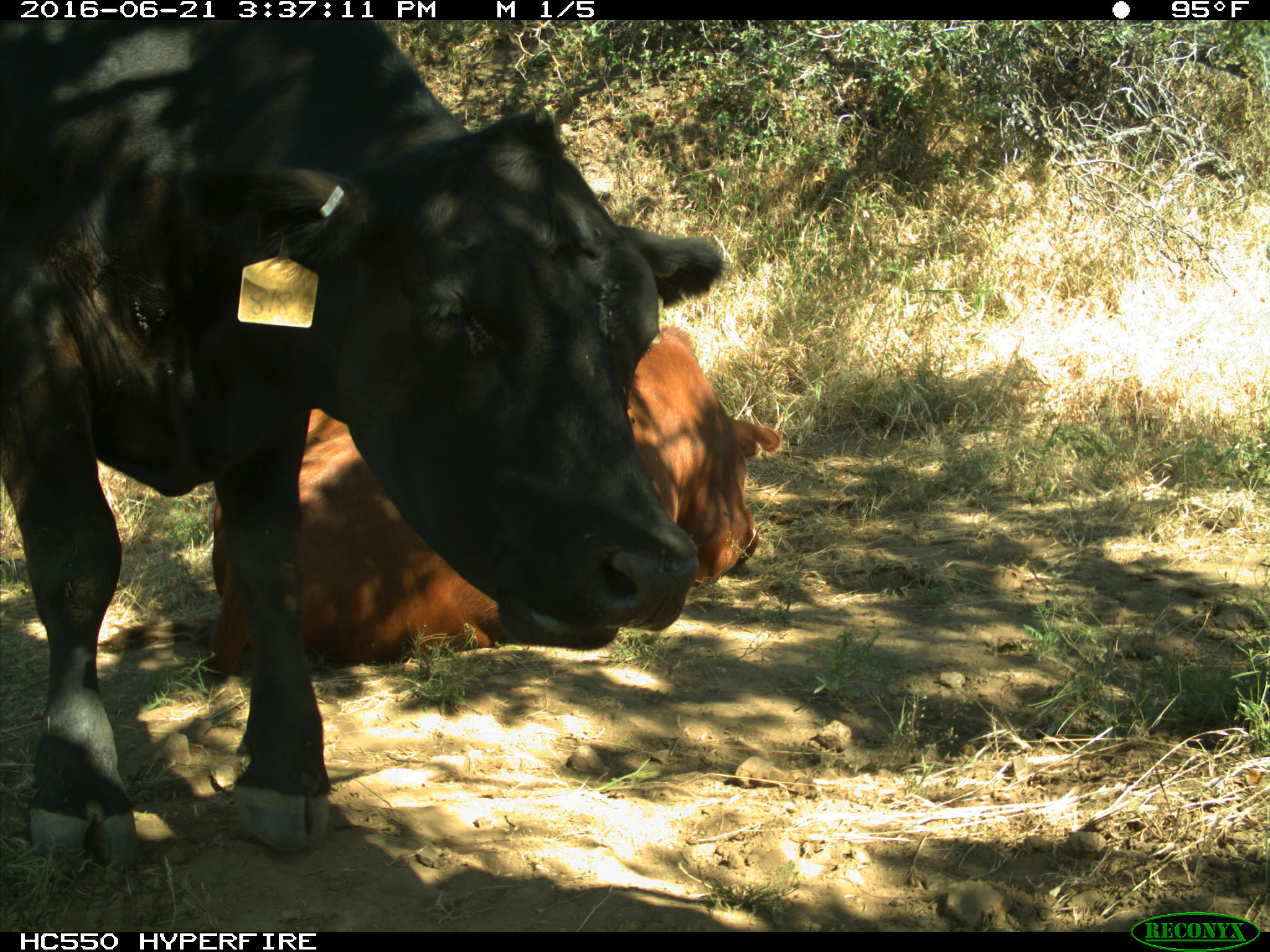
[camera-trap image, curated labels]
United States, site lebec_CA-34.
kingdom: Animalia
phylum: Chordata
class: Mammalia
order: Artiodactyla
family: Bovidae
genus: Bos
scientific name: Bos taurus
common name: domestic cow